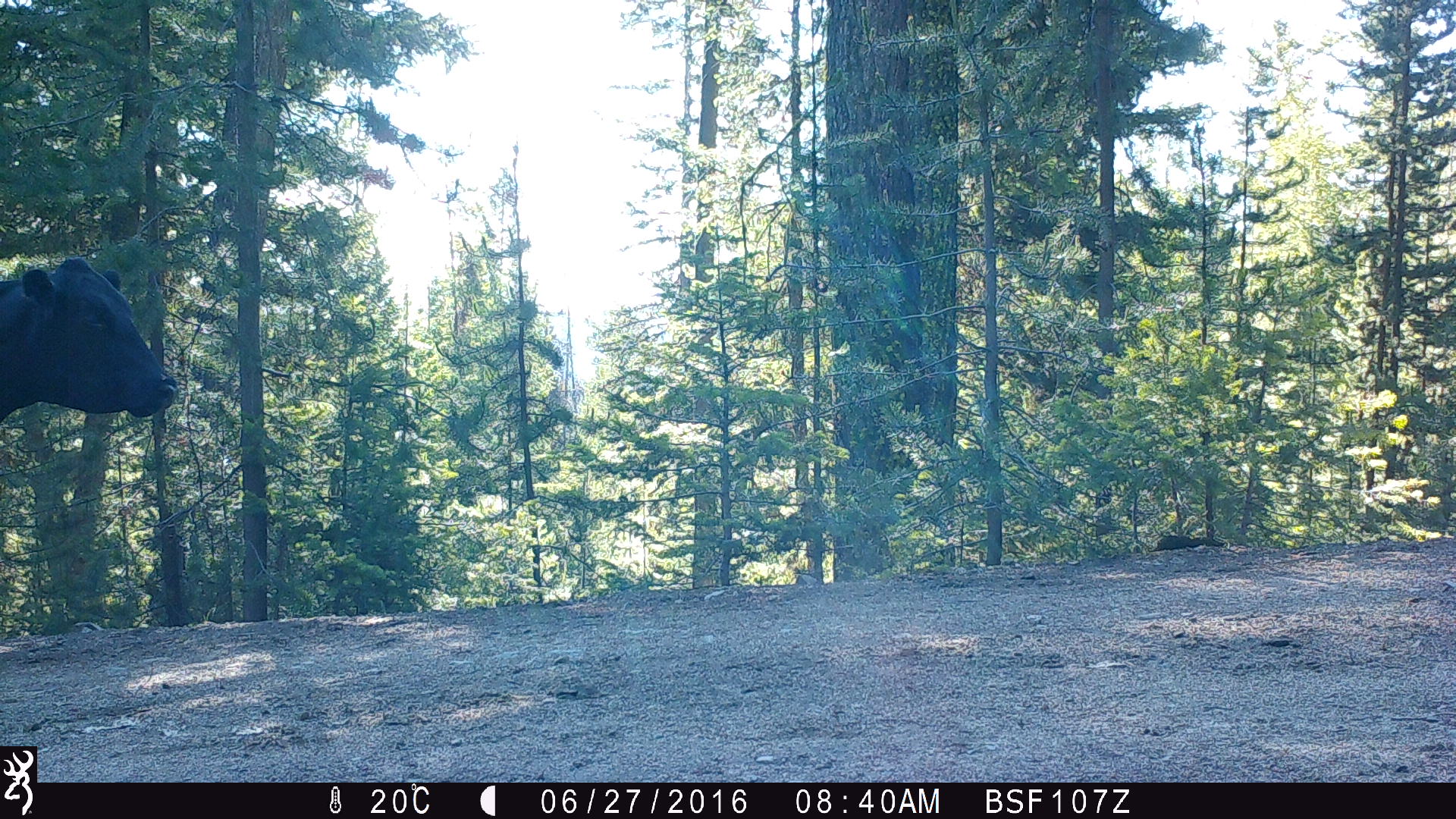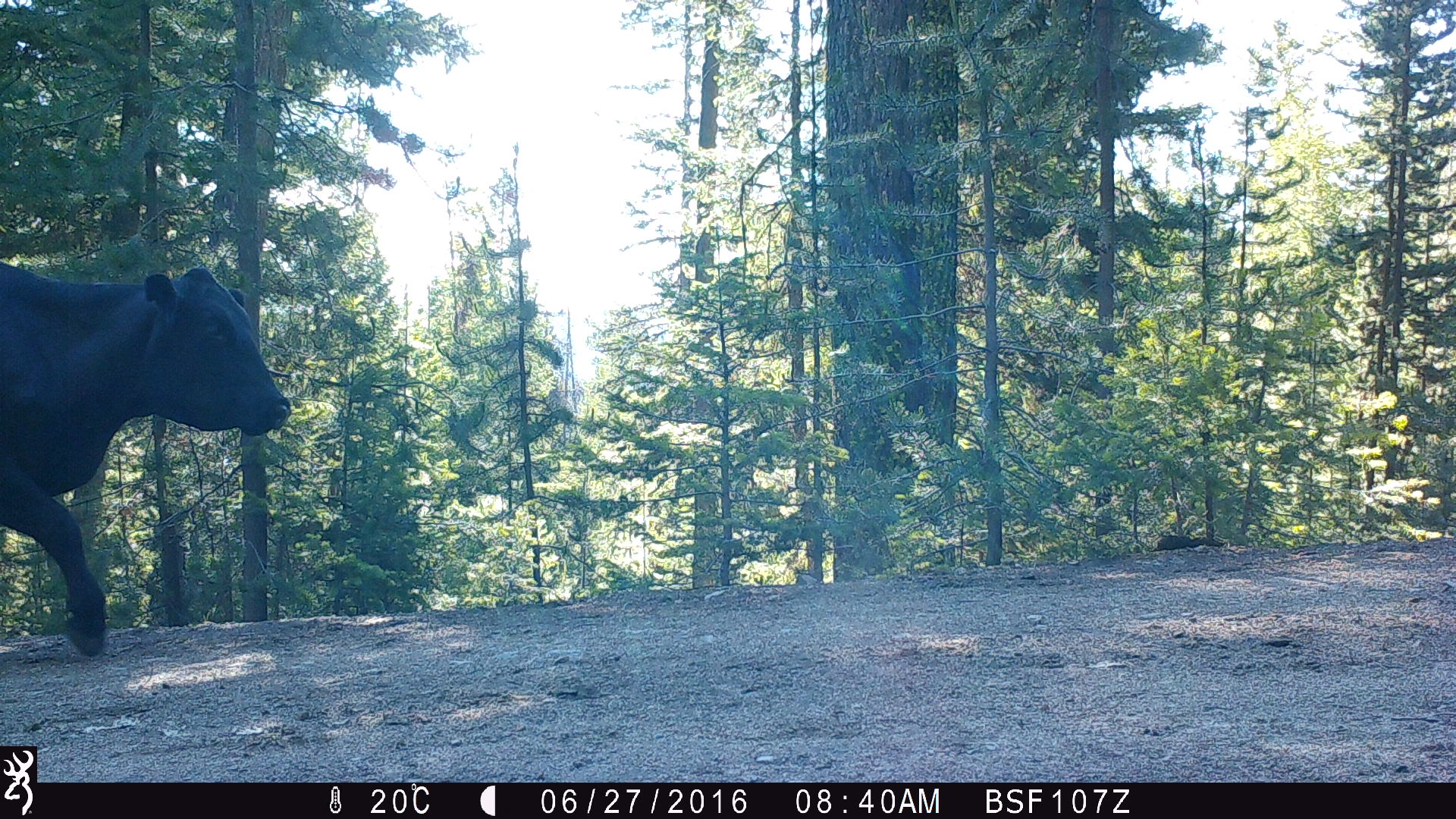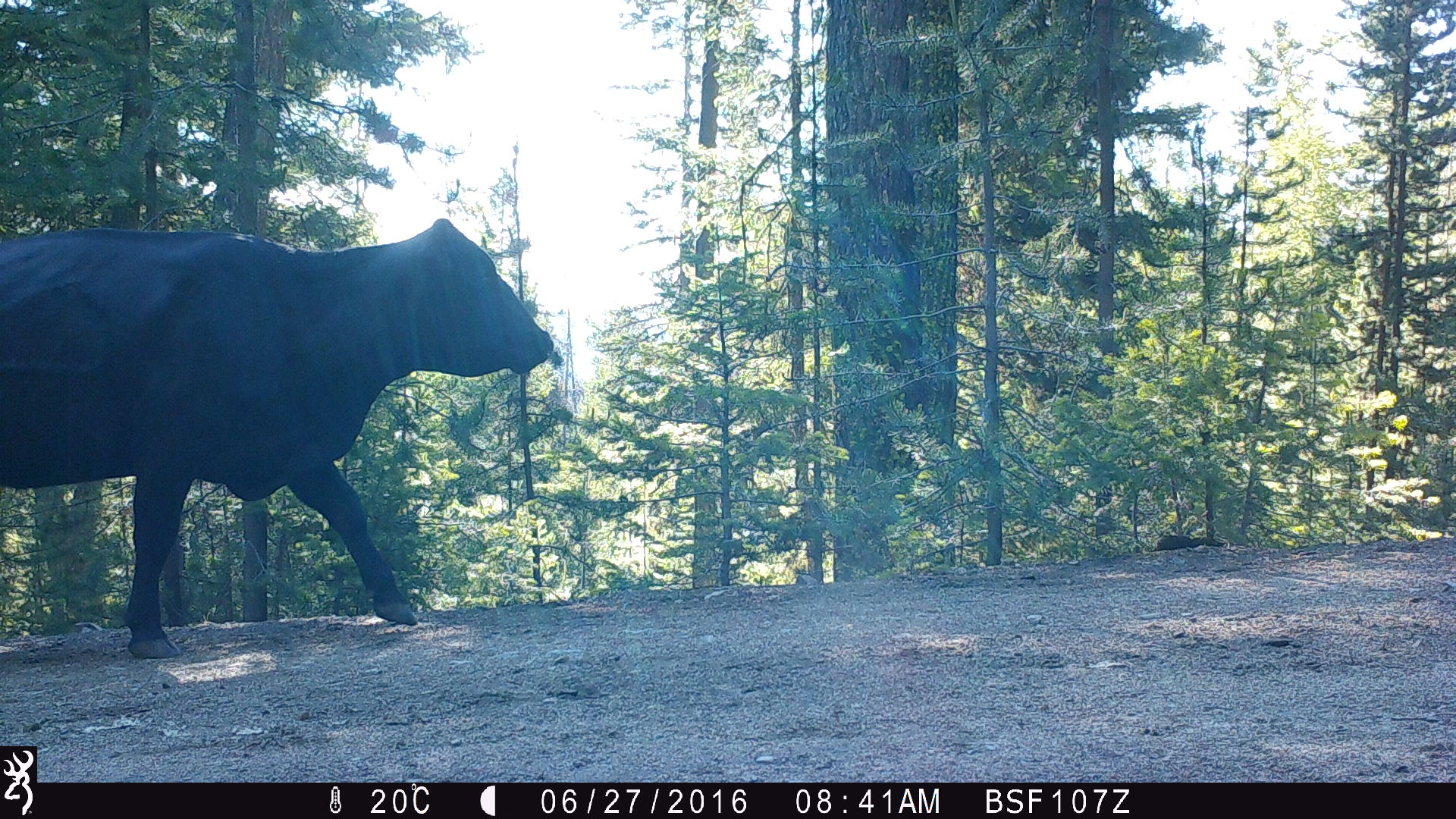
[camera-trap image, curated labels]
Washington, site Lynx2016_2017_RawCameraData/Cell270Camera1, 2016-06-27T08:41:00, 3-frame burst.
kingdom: Animalia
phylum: Chordata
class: Mammalia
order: Artiodactyla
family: Bovidae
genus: Bos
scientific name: Bos taurus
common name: domestic cattle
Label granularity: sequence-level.